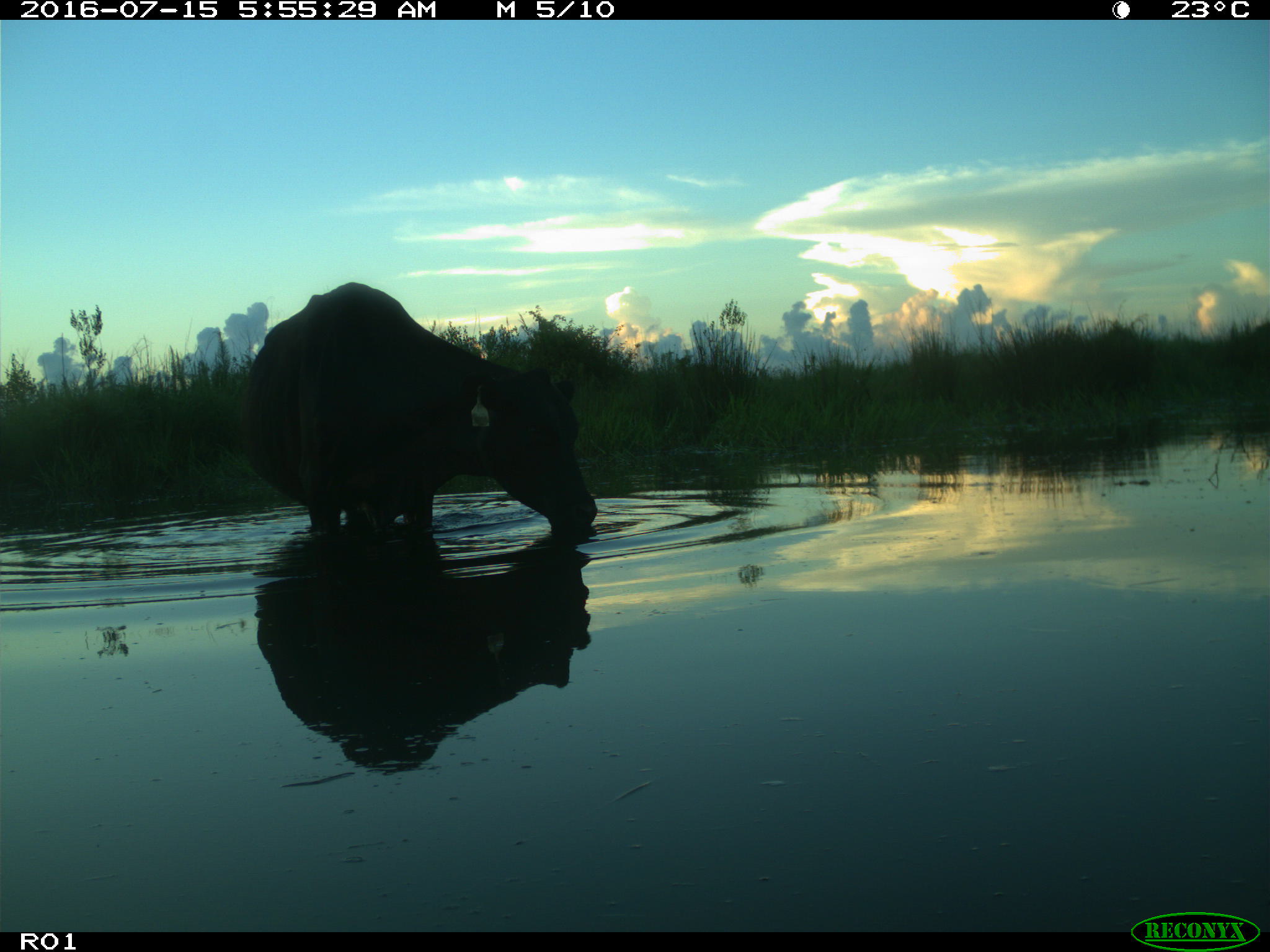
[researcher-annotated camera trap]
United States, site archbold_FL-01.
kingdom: Animalia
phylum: Chordata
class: Mammalia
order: Artiodactyla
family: Bovidae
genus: Bos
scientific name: Bos taurus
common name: domestic cow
Bos taurus (domestic cow).